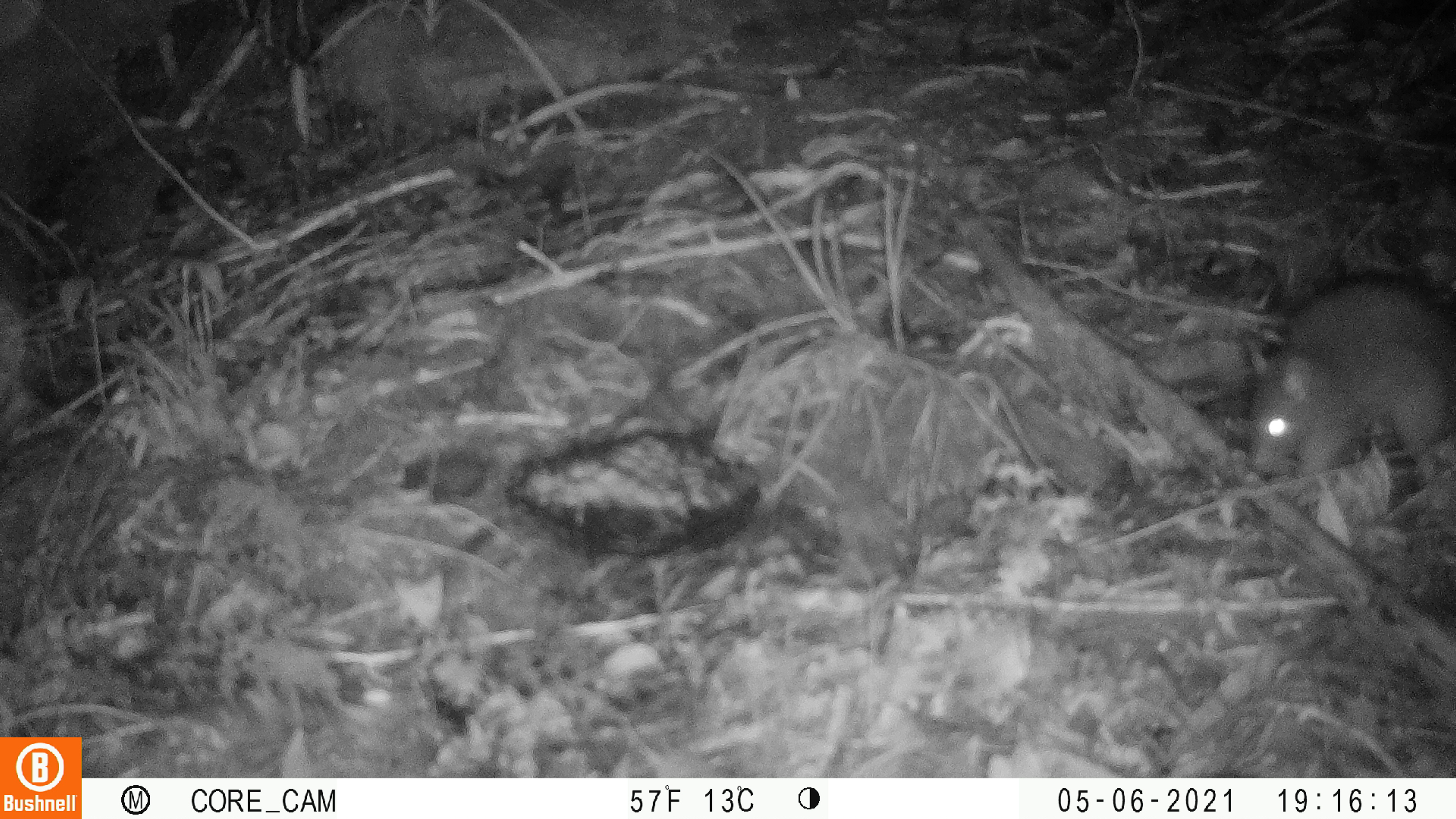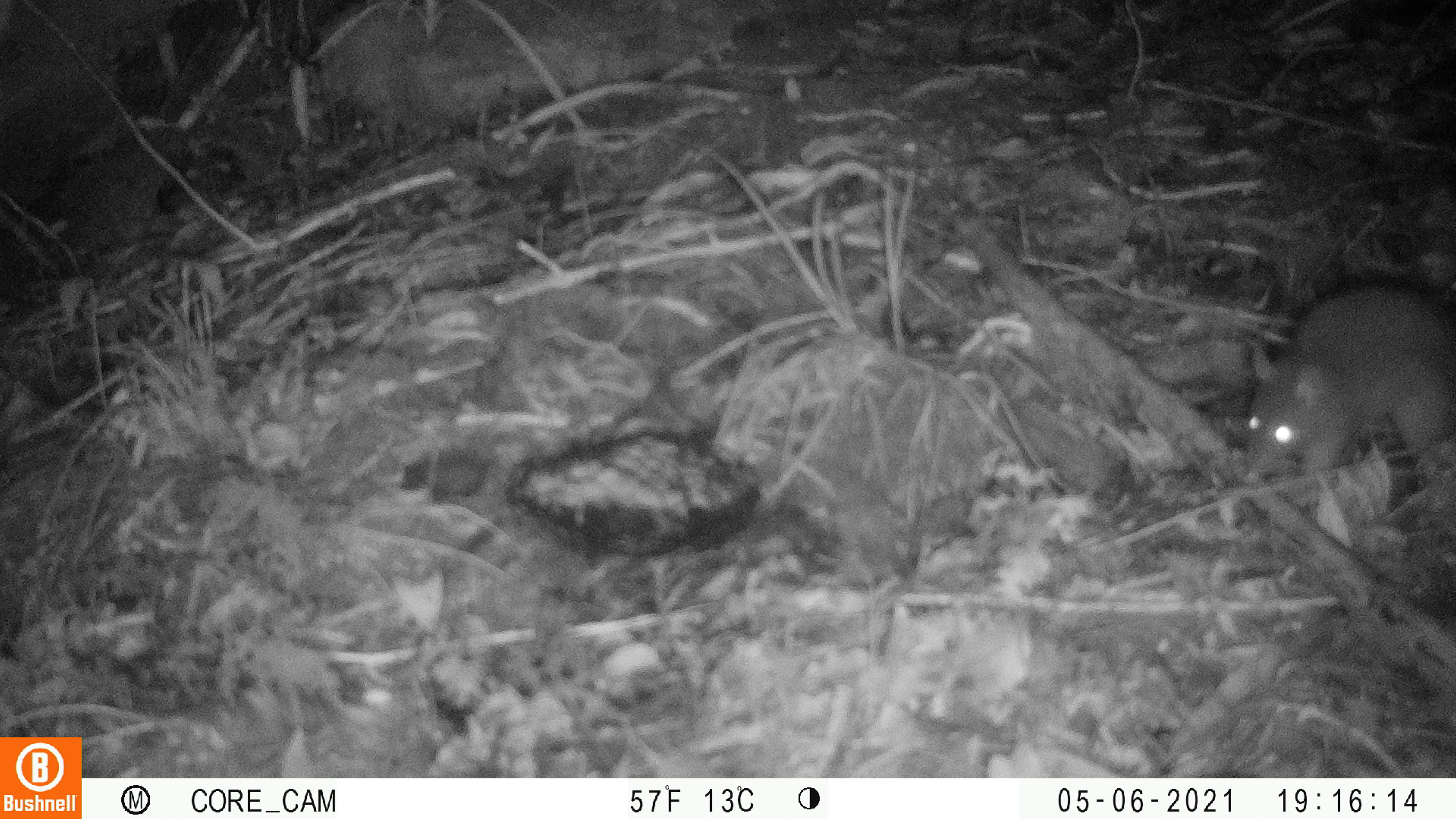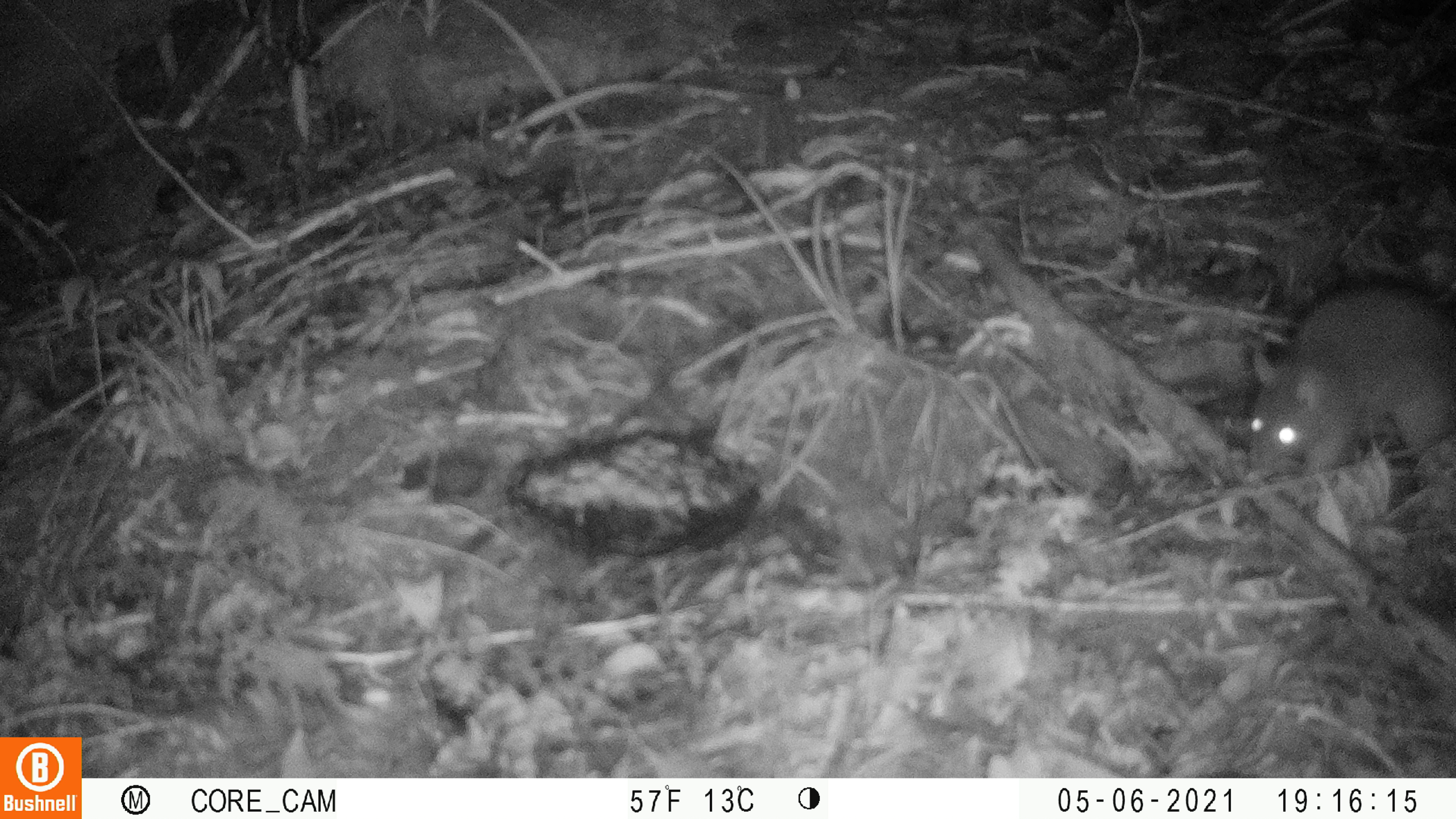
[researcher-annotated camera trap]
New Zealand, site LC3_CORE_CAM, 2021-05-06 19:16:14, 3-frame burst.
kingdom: Animalia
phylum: Chordata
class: Mammalia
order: Rodentia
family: Muridae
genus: Rattus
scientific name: Rattus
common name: rat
Rat (Rattus).